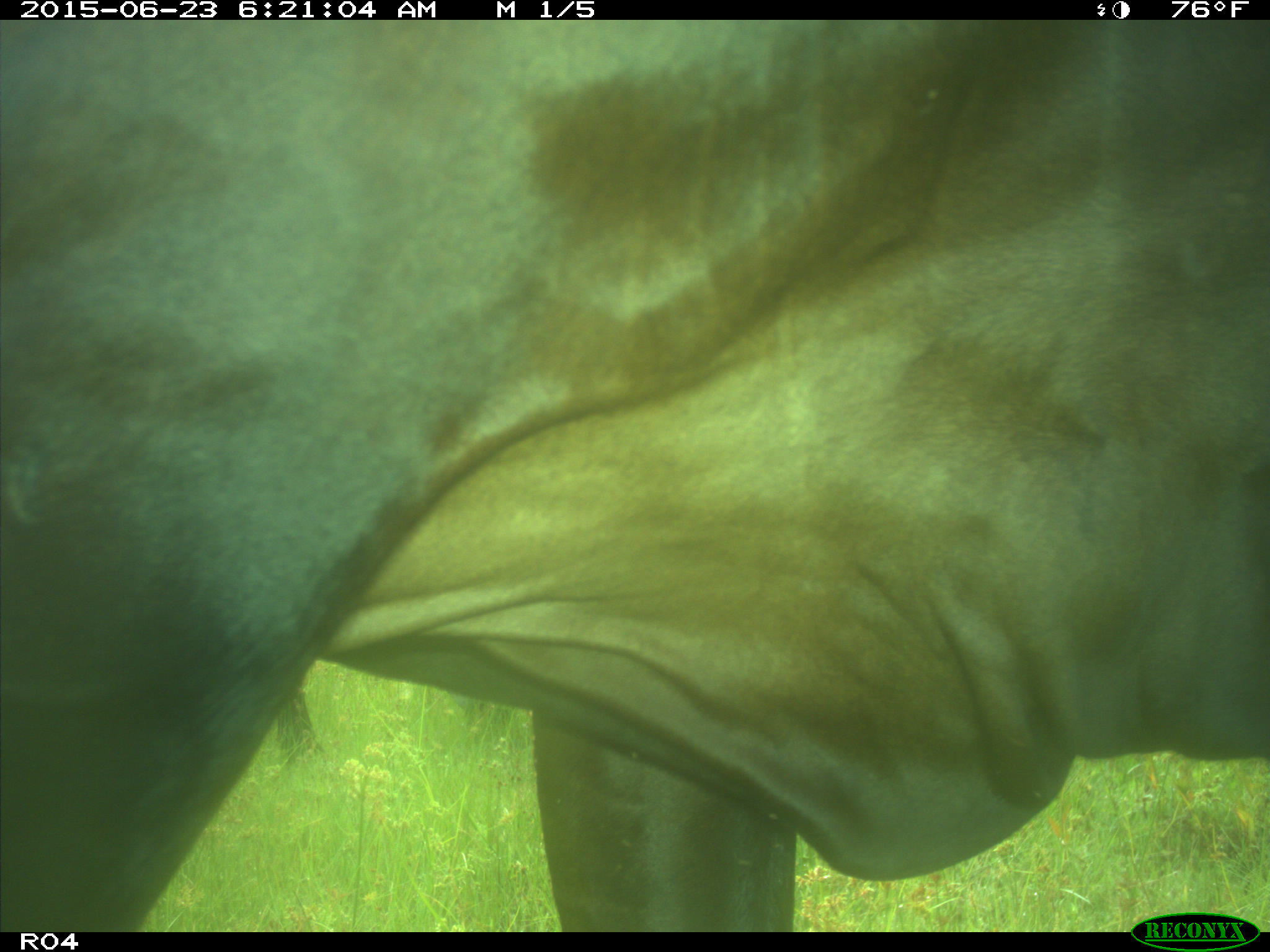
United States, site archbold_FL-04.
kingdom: Animalia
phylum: Chordata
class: Mammalia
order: Artiodactyla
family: Bovidae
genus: Bos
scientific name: Bos taurus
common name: domestic cow